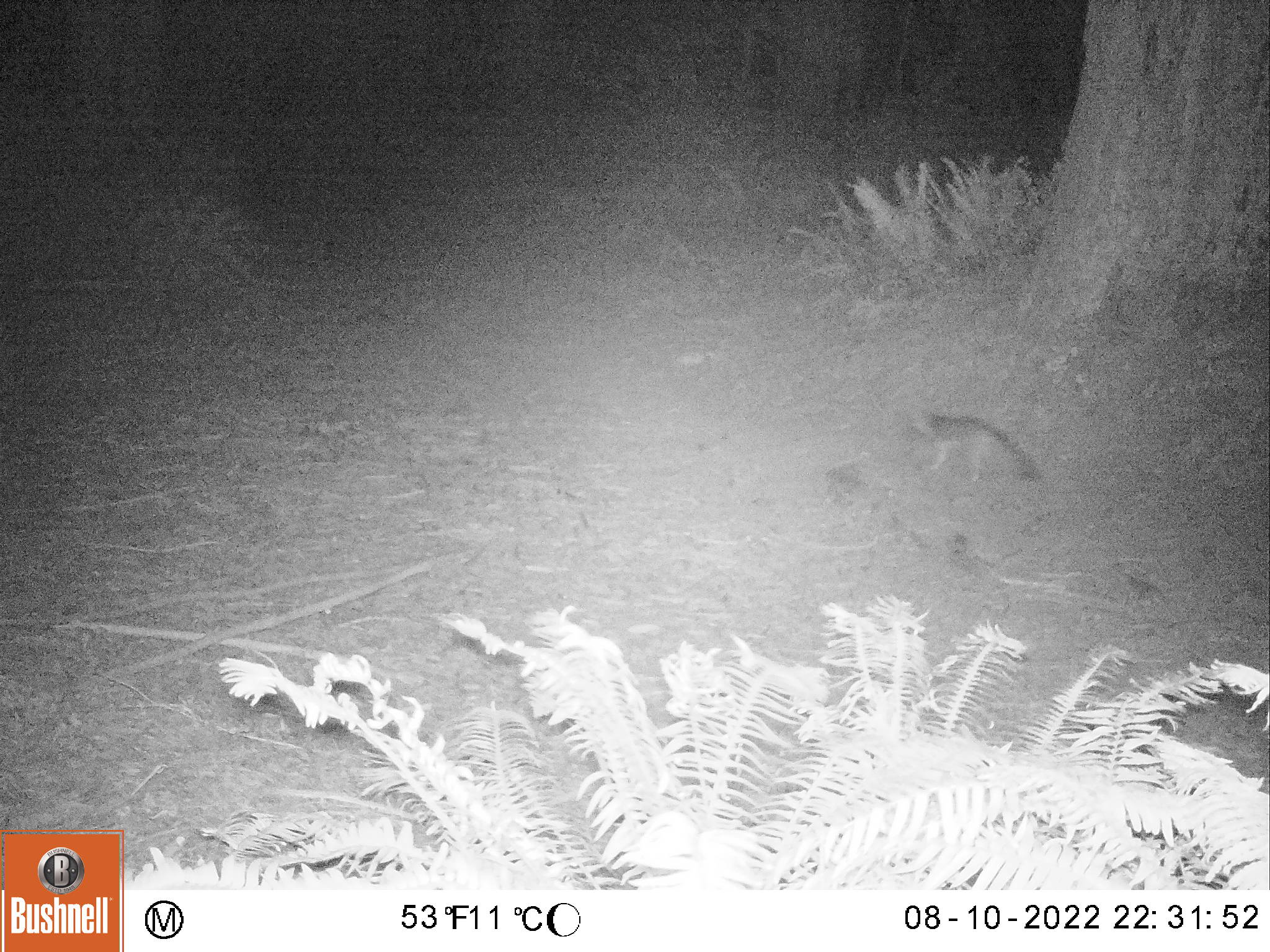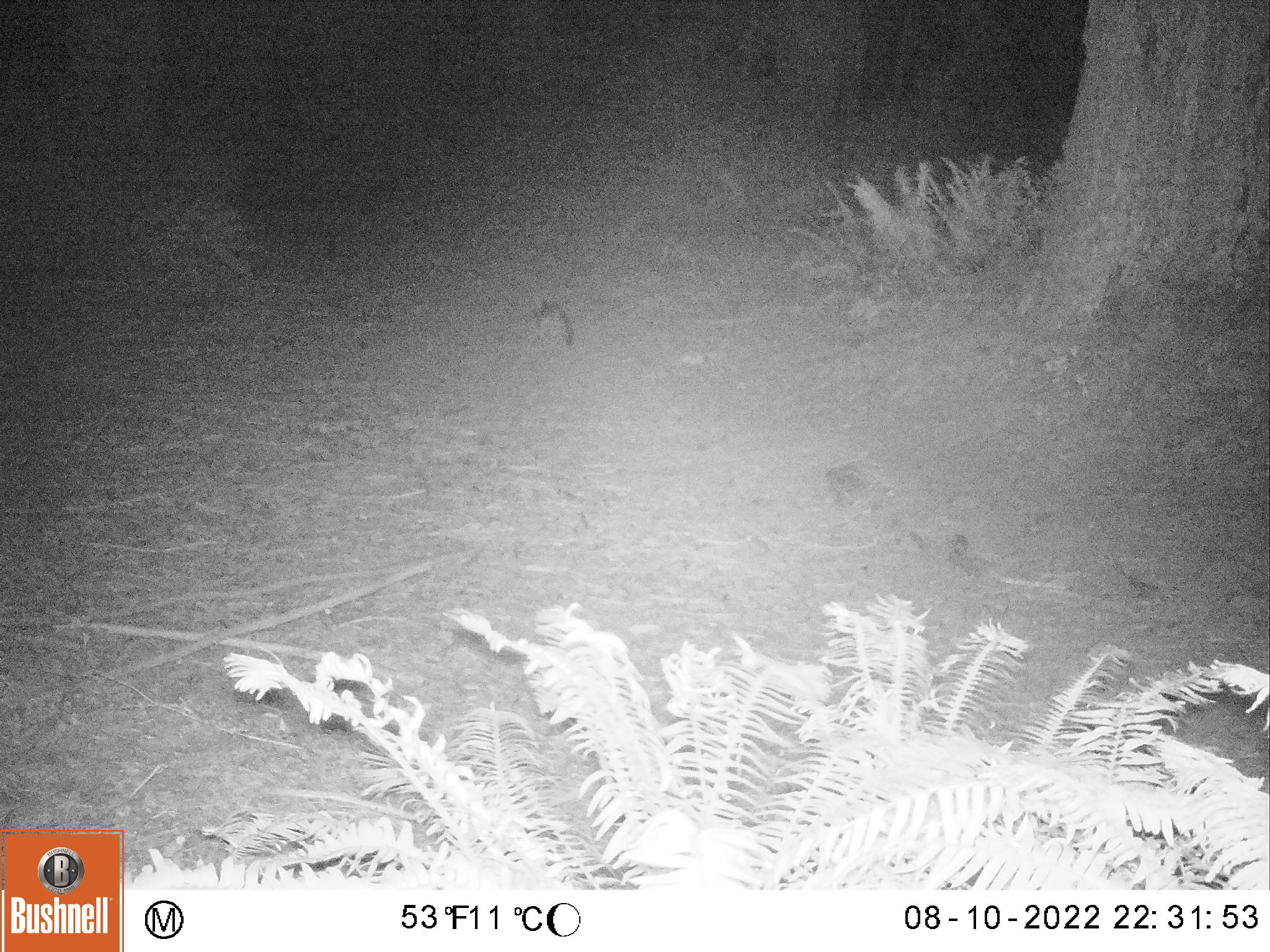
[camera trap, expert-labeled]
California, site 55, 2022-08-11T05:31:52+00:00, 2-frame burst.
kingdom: Animalia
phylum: Chordata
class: Mammalia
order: Carnivora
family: Canidae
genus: Urocyon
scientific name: Urocyon cinereoargenteus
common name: gray fox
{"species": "gray fox (Urocyon cinereoargenteus)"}